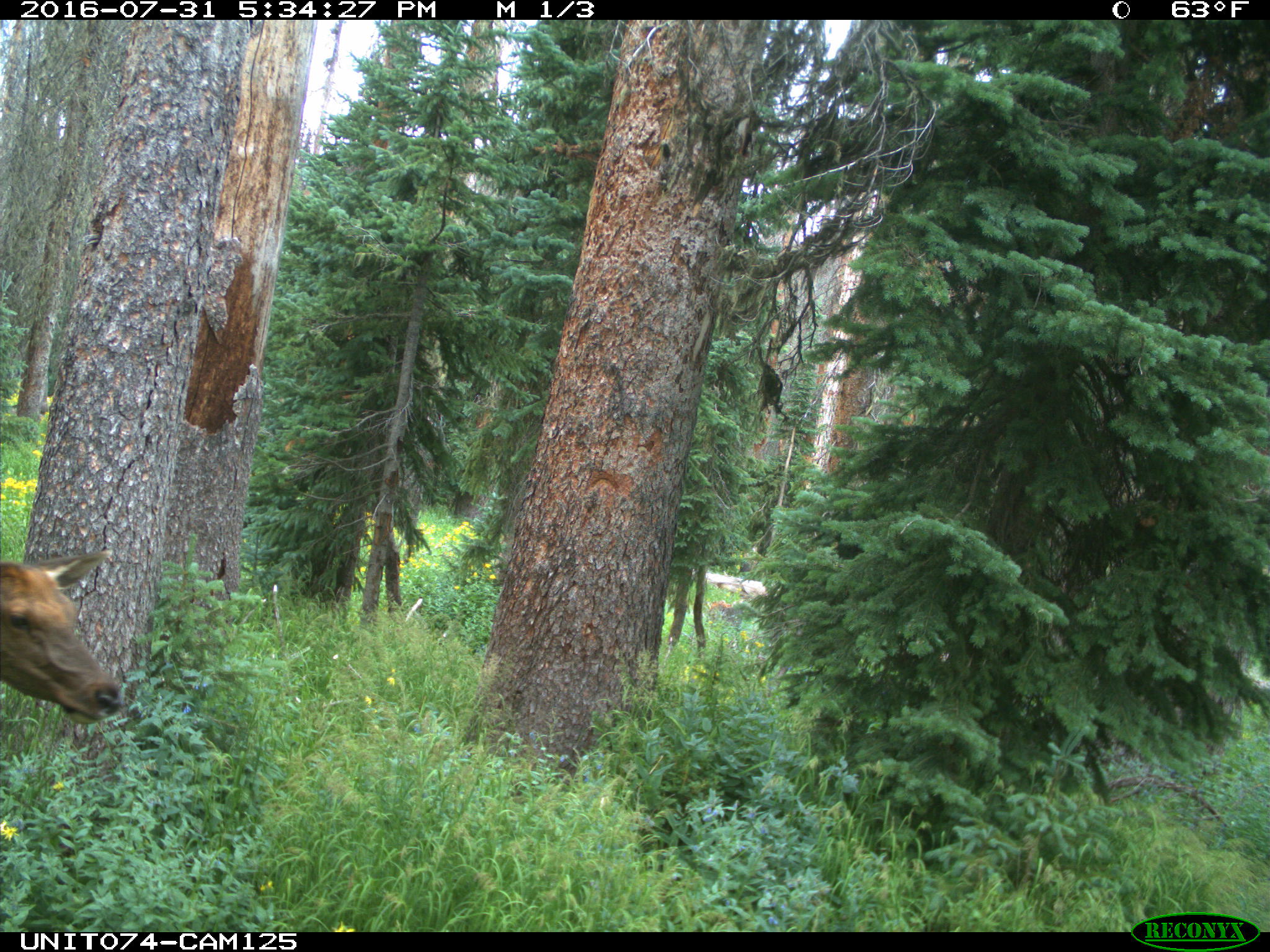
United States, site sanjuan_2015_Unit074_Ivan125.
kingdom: Animalia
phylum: Chordata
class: Mammalia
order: Artiodactyla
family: Cervidae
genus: Cervus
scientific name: Cervus elaphus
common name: red deer